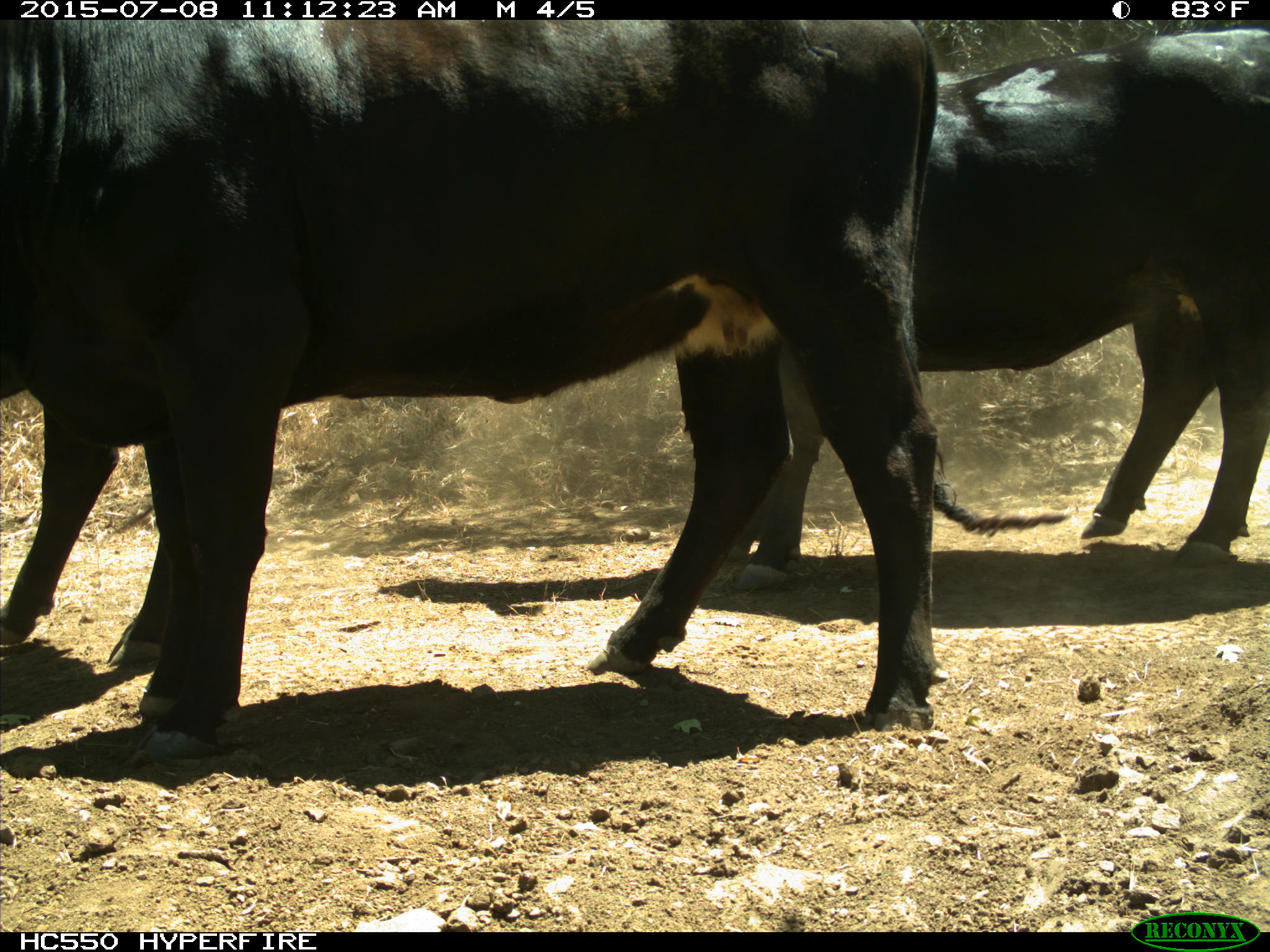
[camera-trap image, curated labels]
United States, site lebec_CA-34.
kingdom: Animalia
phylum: Chordata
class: Mammalia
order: Artiodactyla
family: Bovidae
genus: Bos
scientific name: Bos taurus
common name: domestic cow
Bos taurus (domestic cow).